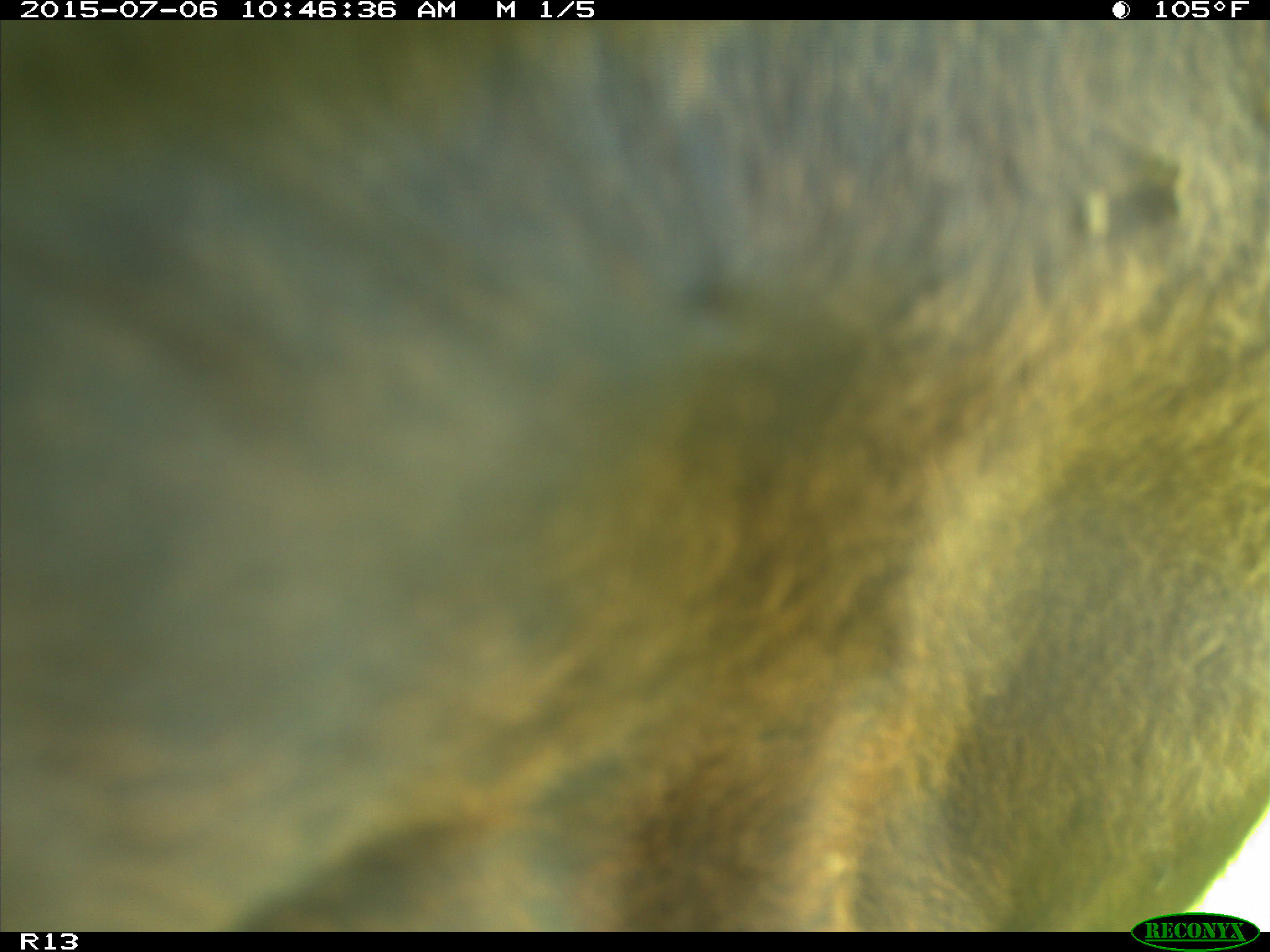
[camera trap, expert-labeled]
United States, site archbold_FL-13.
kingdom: Animalia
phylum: Chordata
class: Mammalia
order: Artiodactyla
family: Bovidae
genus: Bos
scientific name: Bos taurus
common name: domestic cow